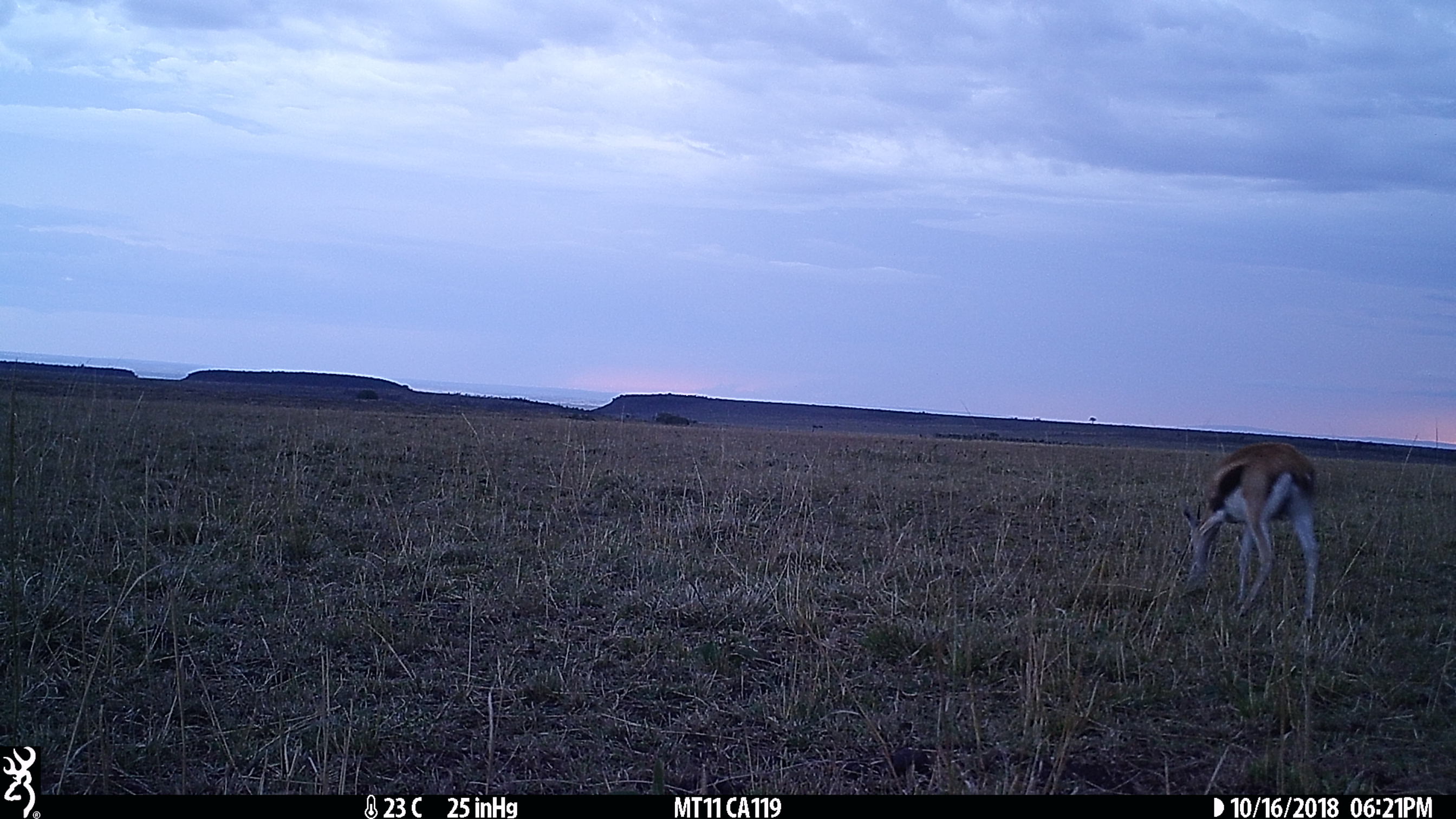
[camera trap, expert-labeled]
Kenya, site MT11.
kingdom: Animalia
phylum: Chordata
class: Mammalia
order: Artiodactyla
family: Bovidae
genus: Eudorcas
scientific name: Eudorcas thomsonii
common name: thomon's gazelle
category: gazelle thomsons